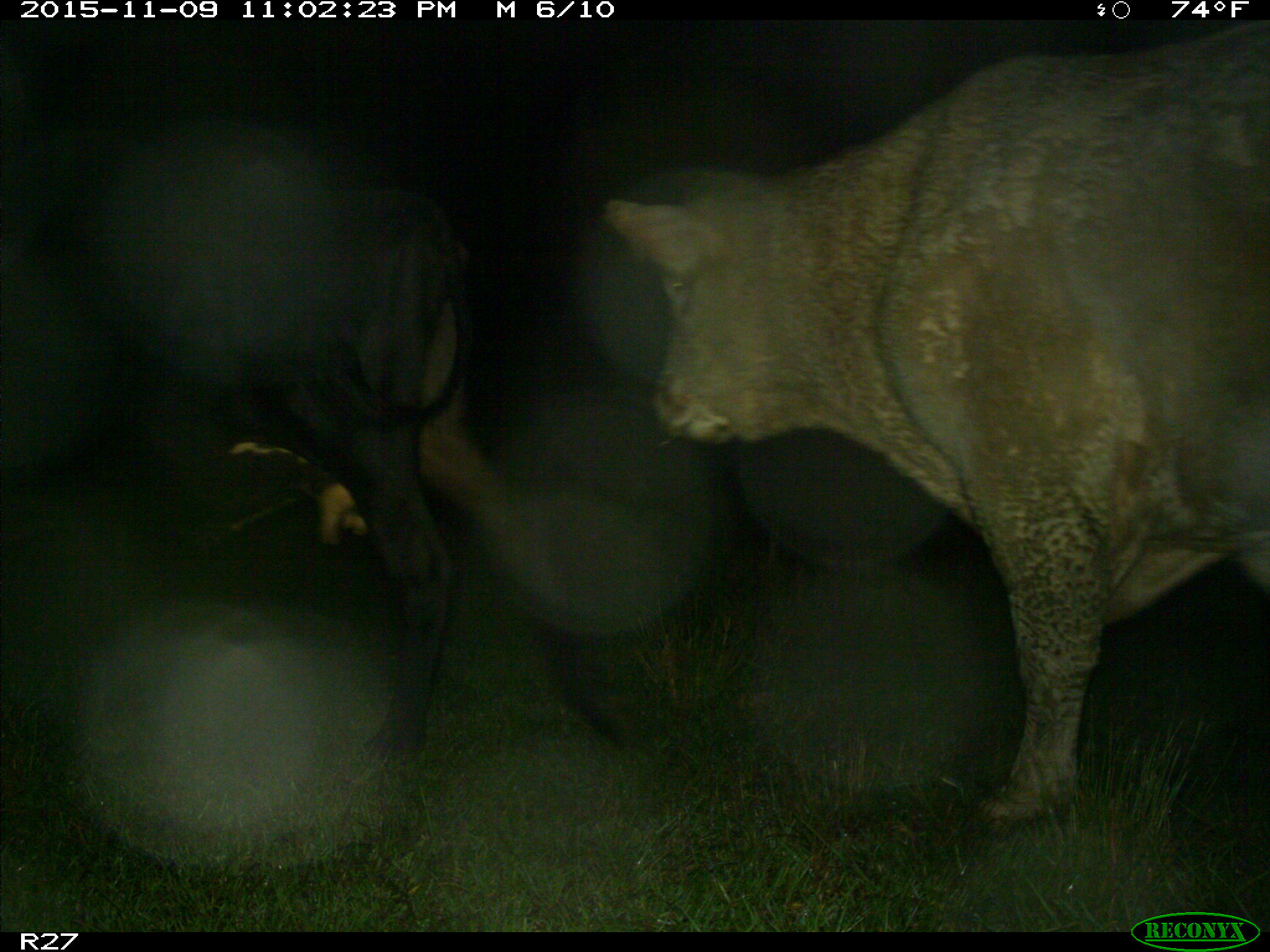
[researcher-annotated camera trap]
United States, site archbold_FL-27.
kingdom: Animalia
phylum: Chordata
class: Mammalia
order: Artiodactyla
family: Bovidae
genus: Bos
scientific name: Bos taurus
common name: domestic cow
Bos taurus (domestic cow).